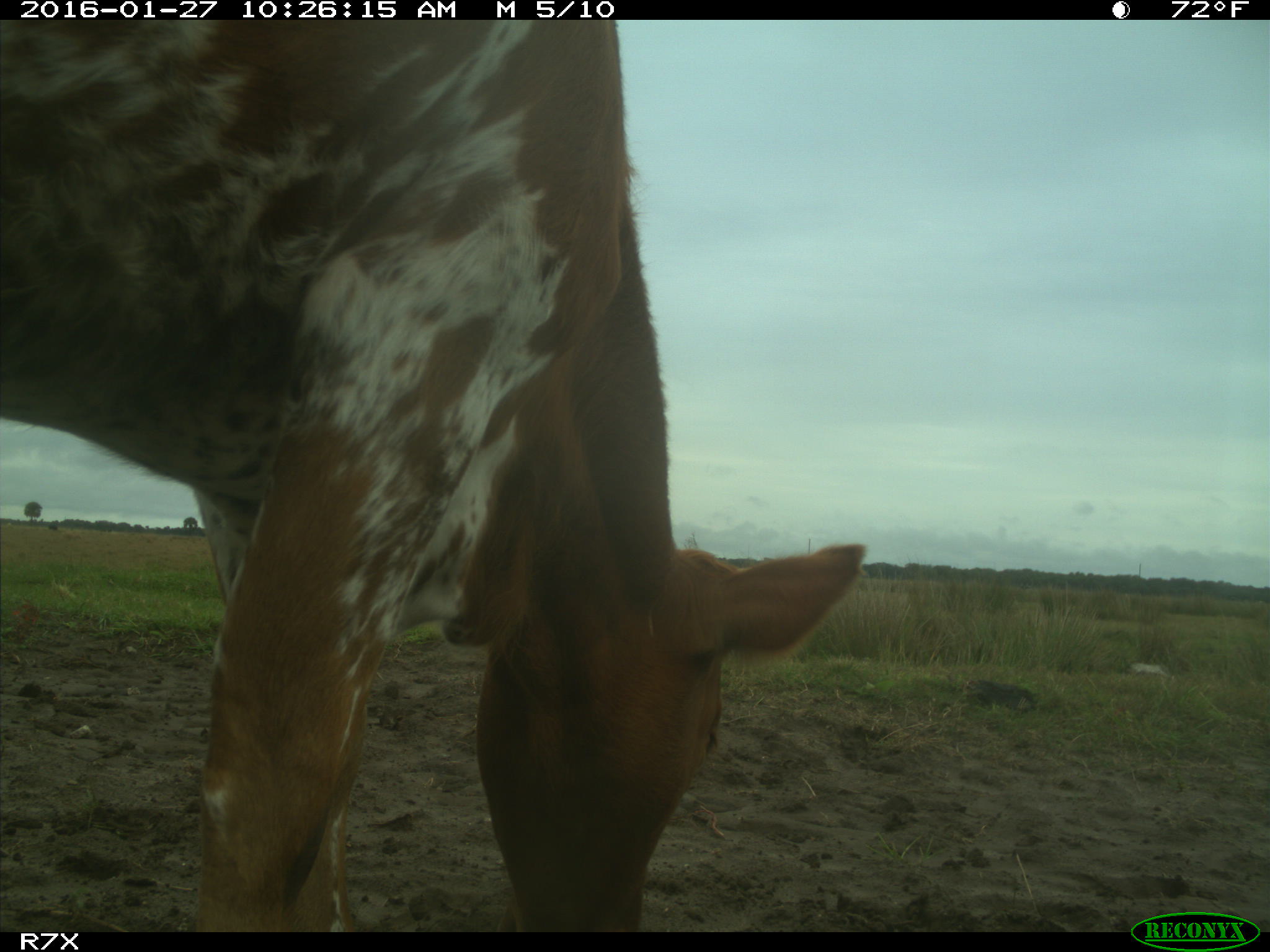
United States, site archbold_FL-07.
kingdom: Animalia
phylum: Chordata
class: Mammalia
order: Artiodactyla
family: Bovidae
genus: Bos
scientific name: Bos taurus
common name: domestic cow